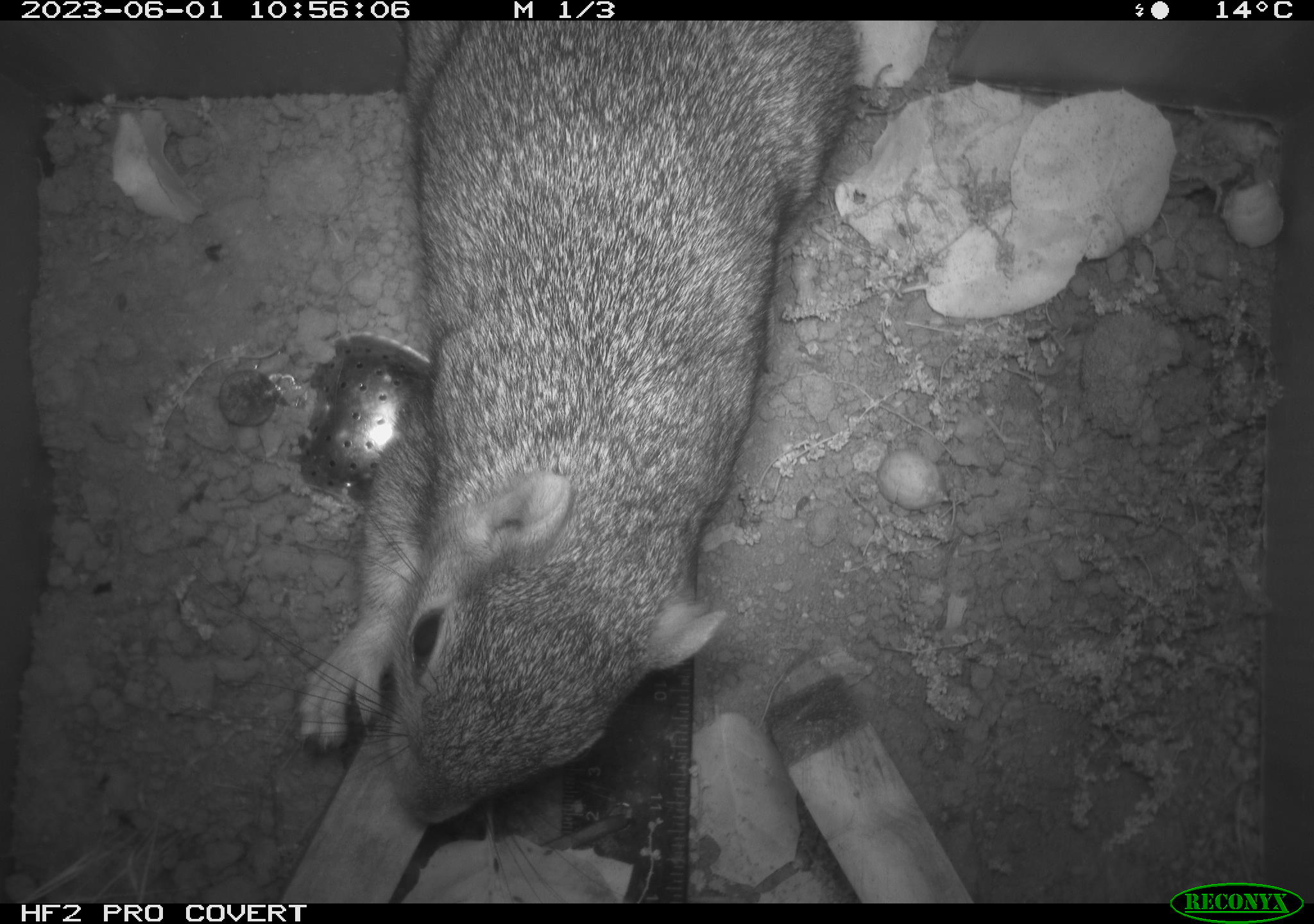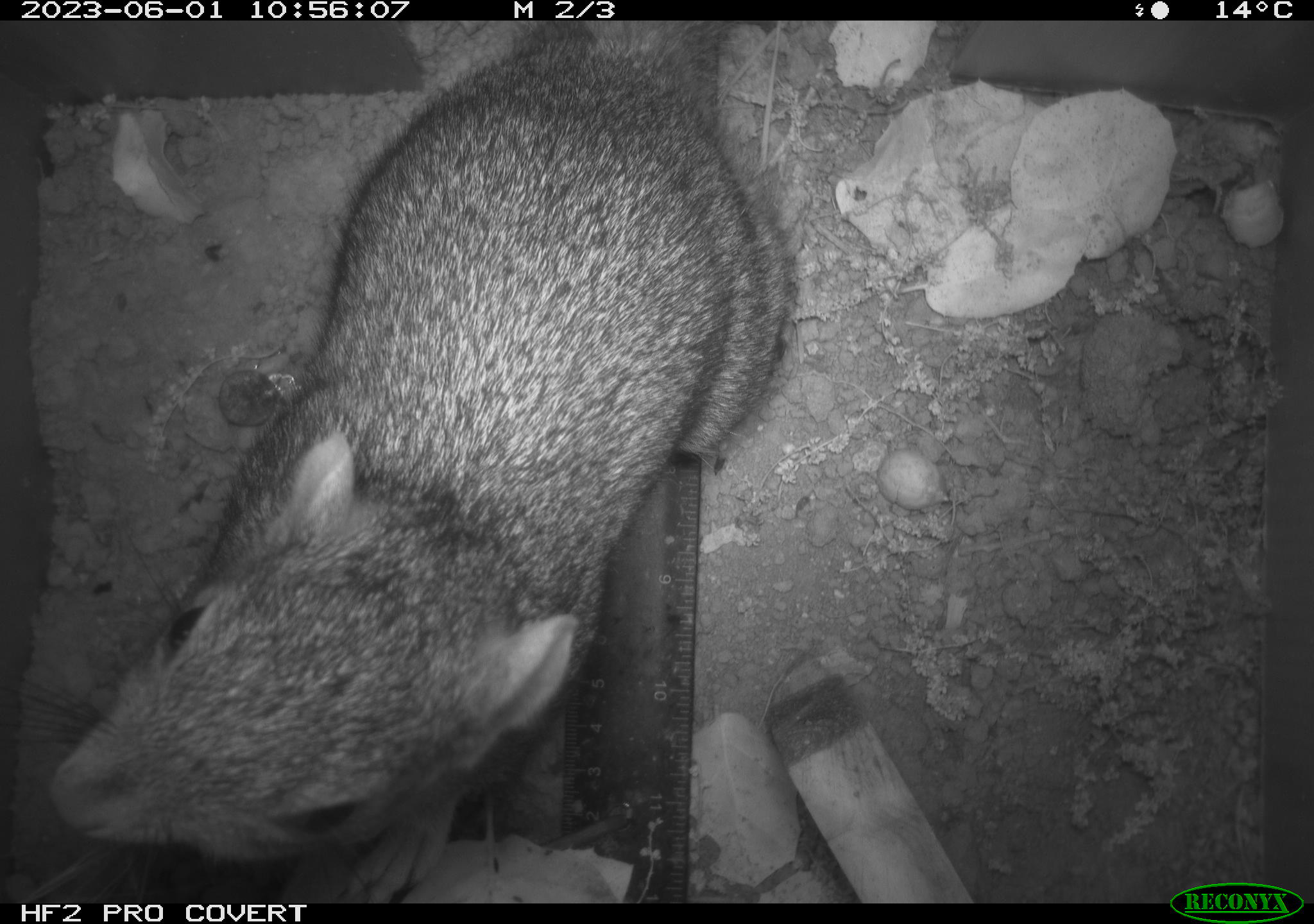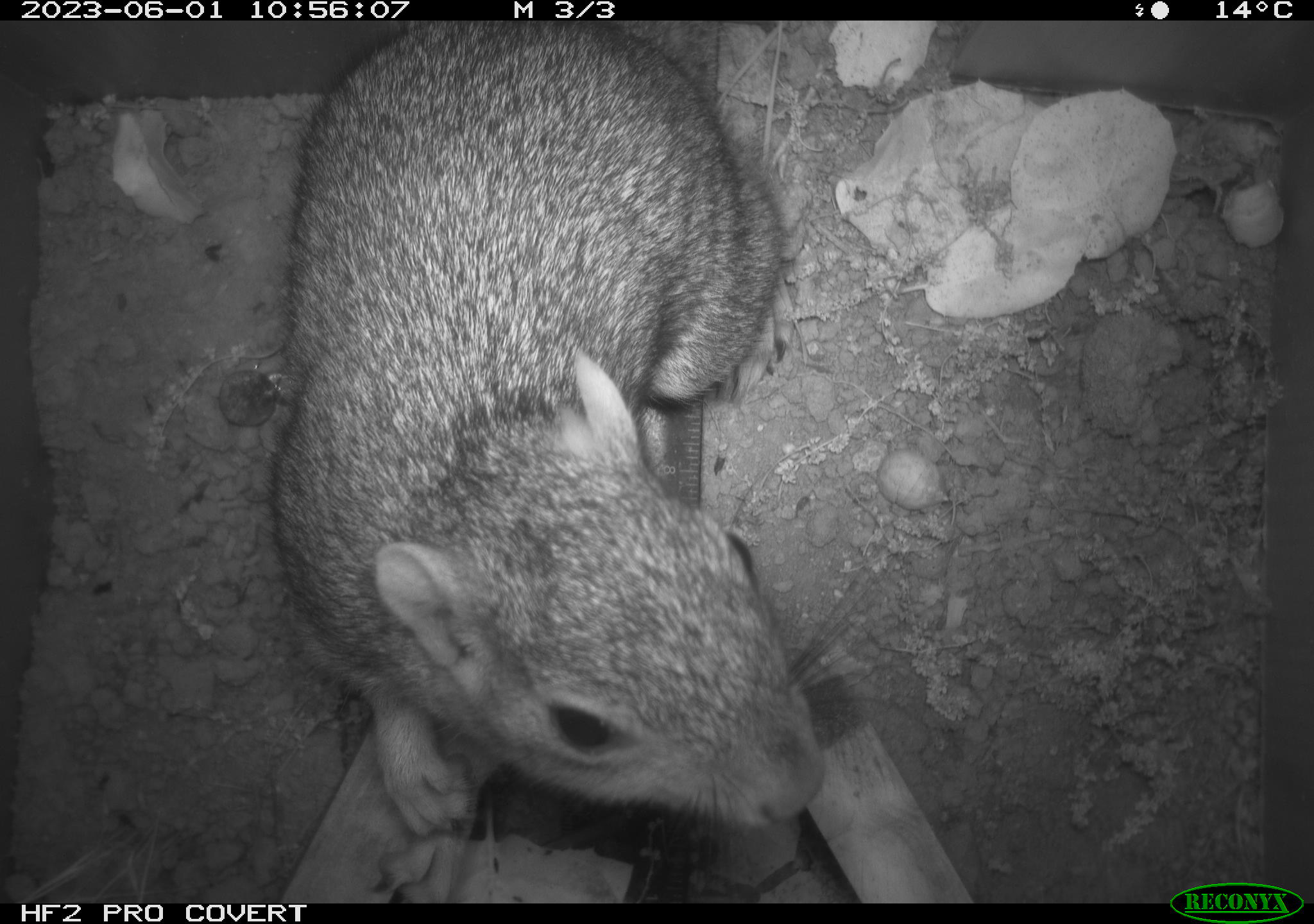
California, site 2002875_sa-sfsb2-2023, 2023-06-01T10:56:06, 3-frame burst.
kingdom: Animalia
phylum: Chordata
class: Mammalia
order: Rodentia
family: Sciuridae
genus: Otospermophilus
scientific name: Otospermophilus beecheyi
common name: california ground squirrel